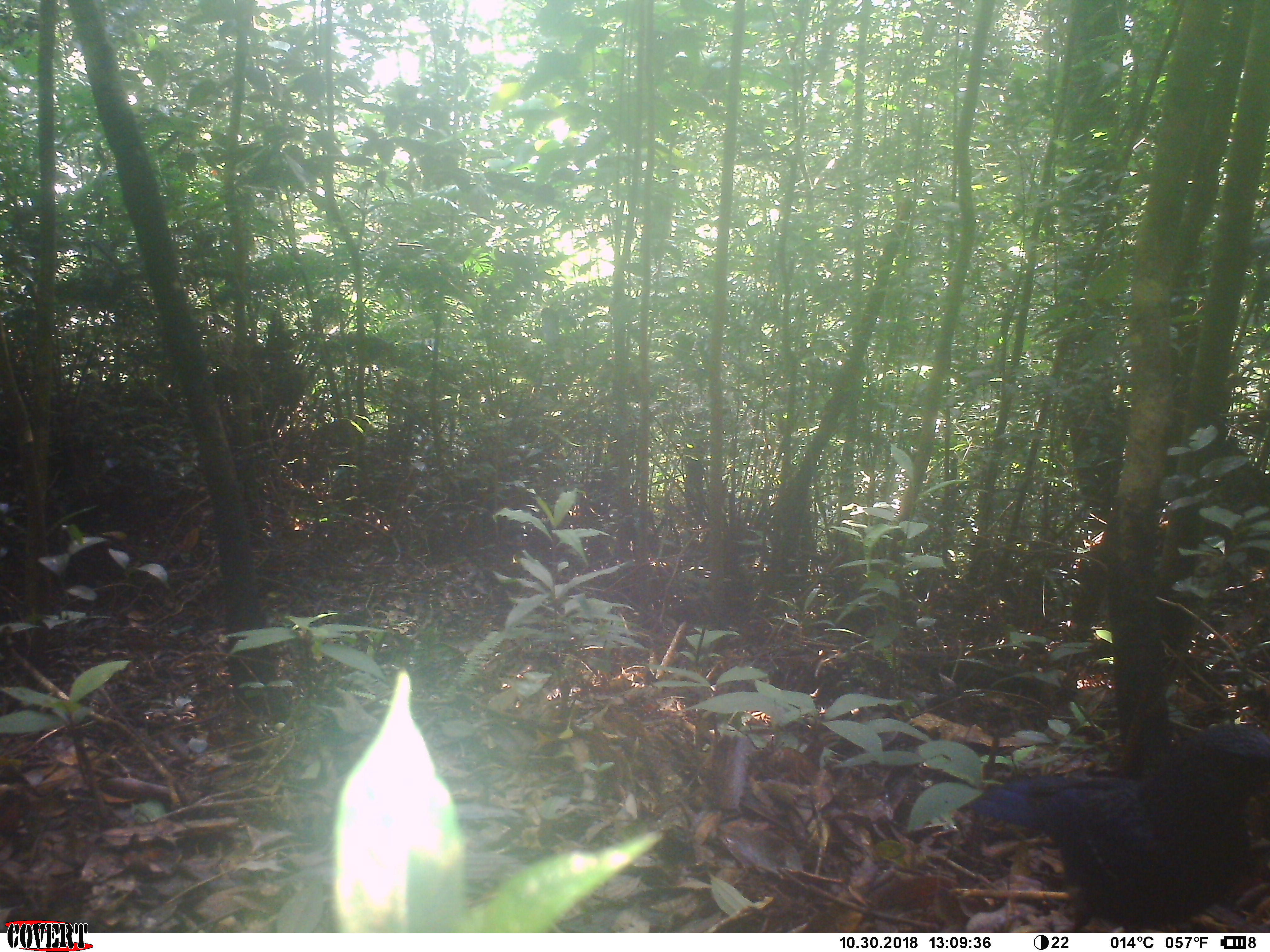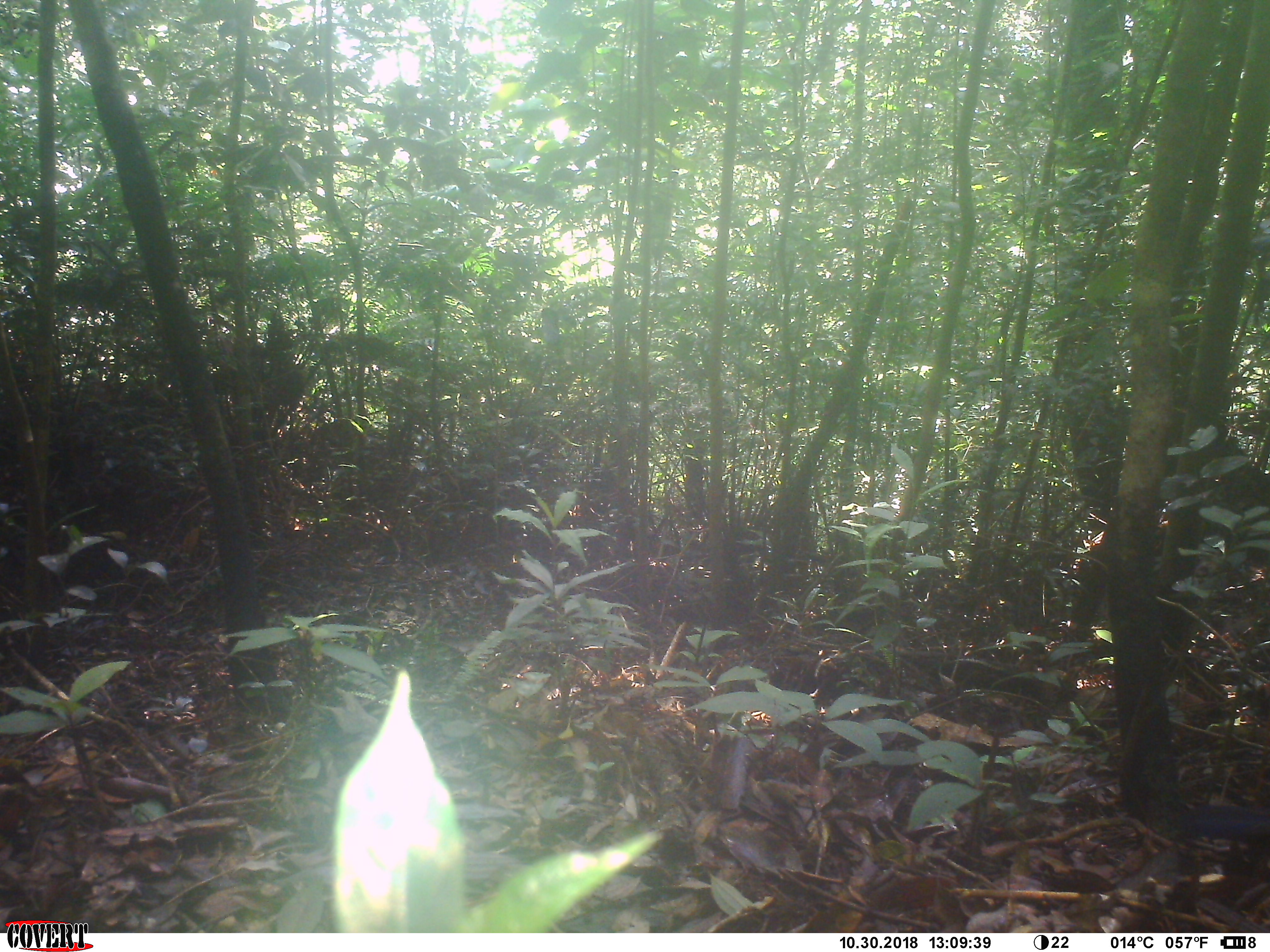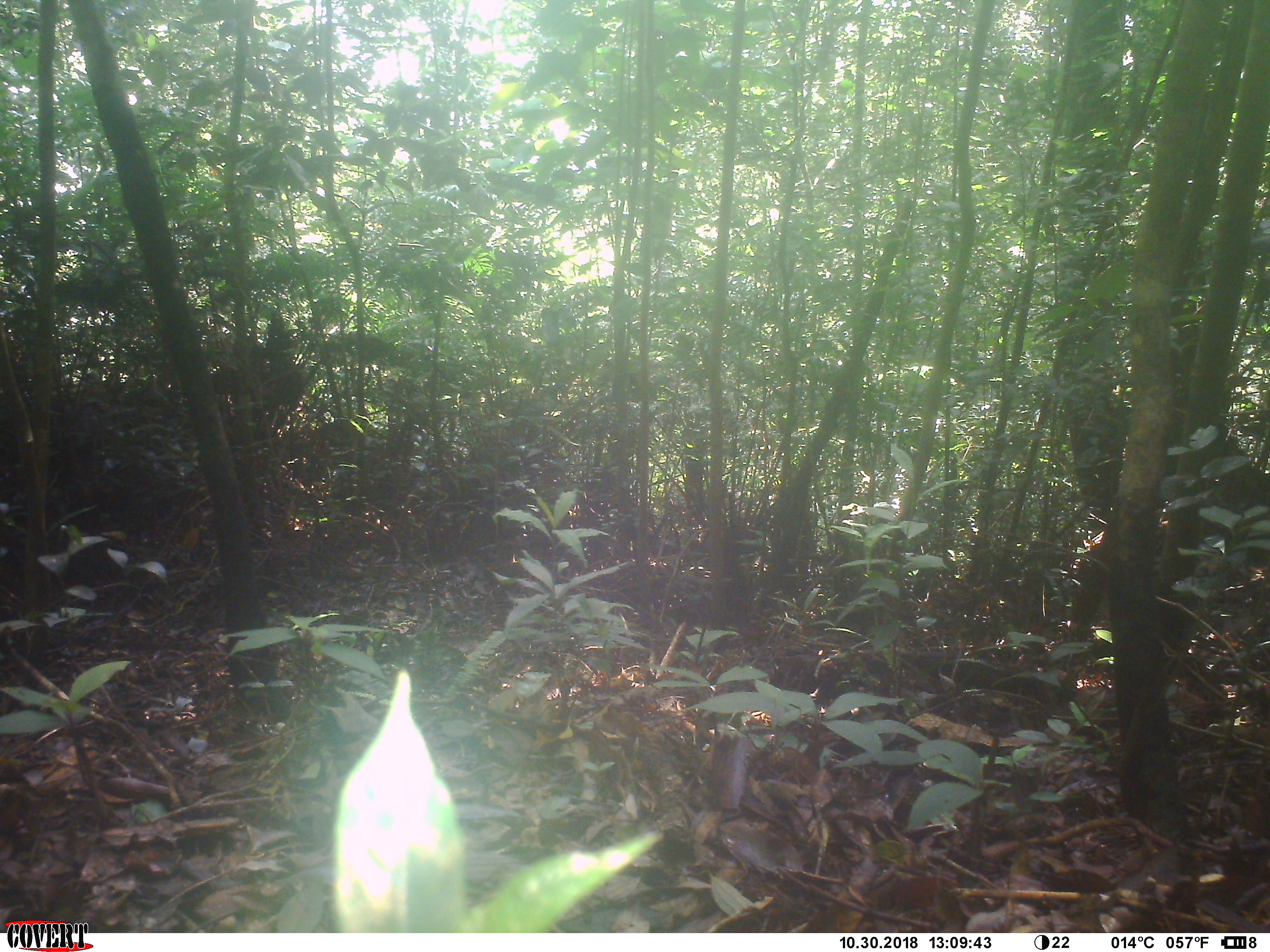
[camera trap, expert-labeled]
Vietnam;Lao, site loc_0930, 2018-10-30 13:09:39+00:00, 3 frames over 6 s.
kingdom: Animalia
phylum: Chordata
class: Aves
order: Passeriformes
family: Muscicapidae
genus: Myophonus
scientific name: Myophonus caeruleus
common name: blue whistling thrush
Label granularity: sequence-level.